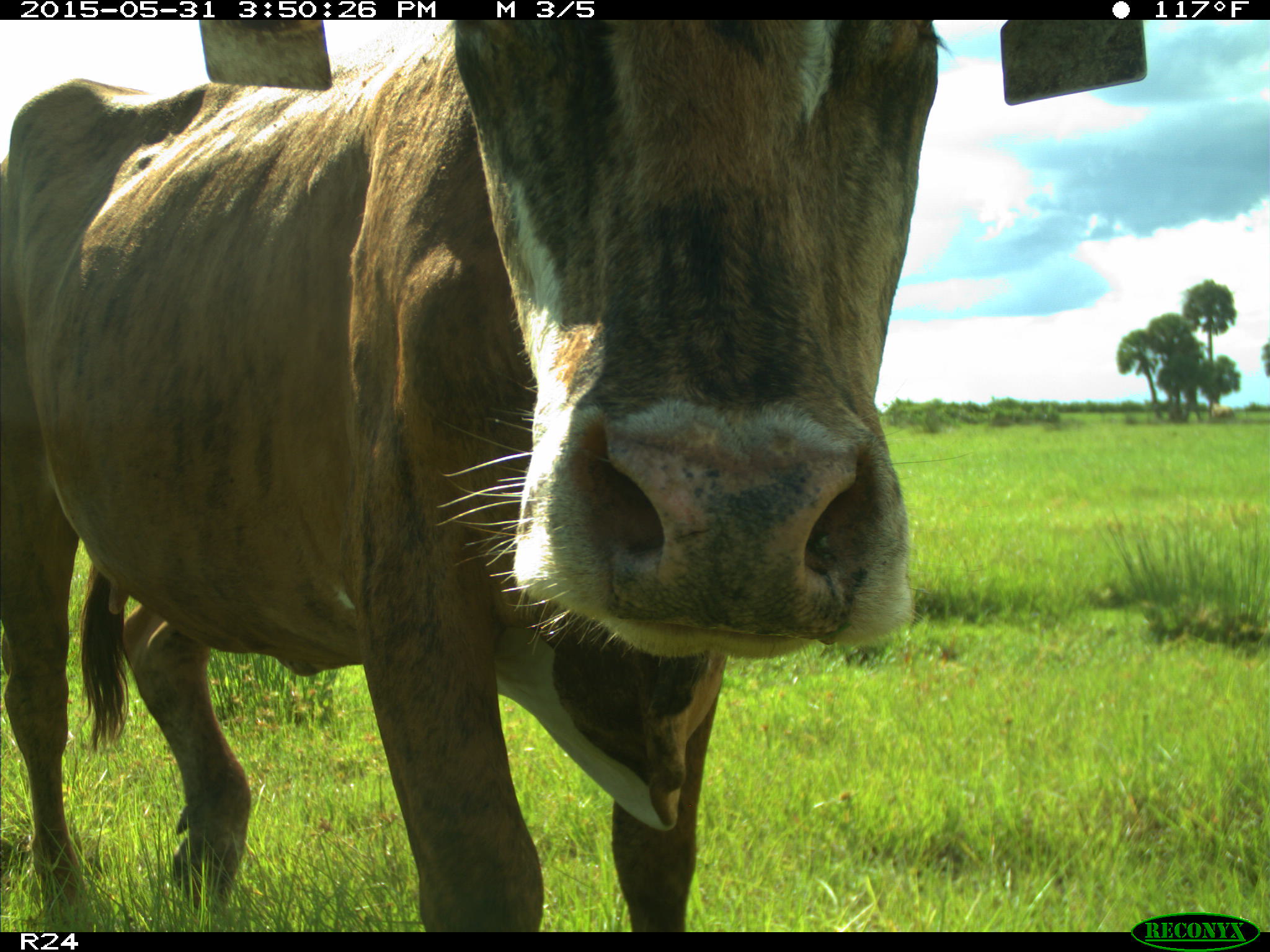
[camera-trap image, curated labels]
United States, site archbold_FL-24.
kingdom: Animalia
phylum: Chordata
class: Mammalia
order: Artiodactyla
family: Bovidae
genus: Bos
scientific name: Bos taurus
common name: domestic cow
Bos taurus (domestic cow).